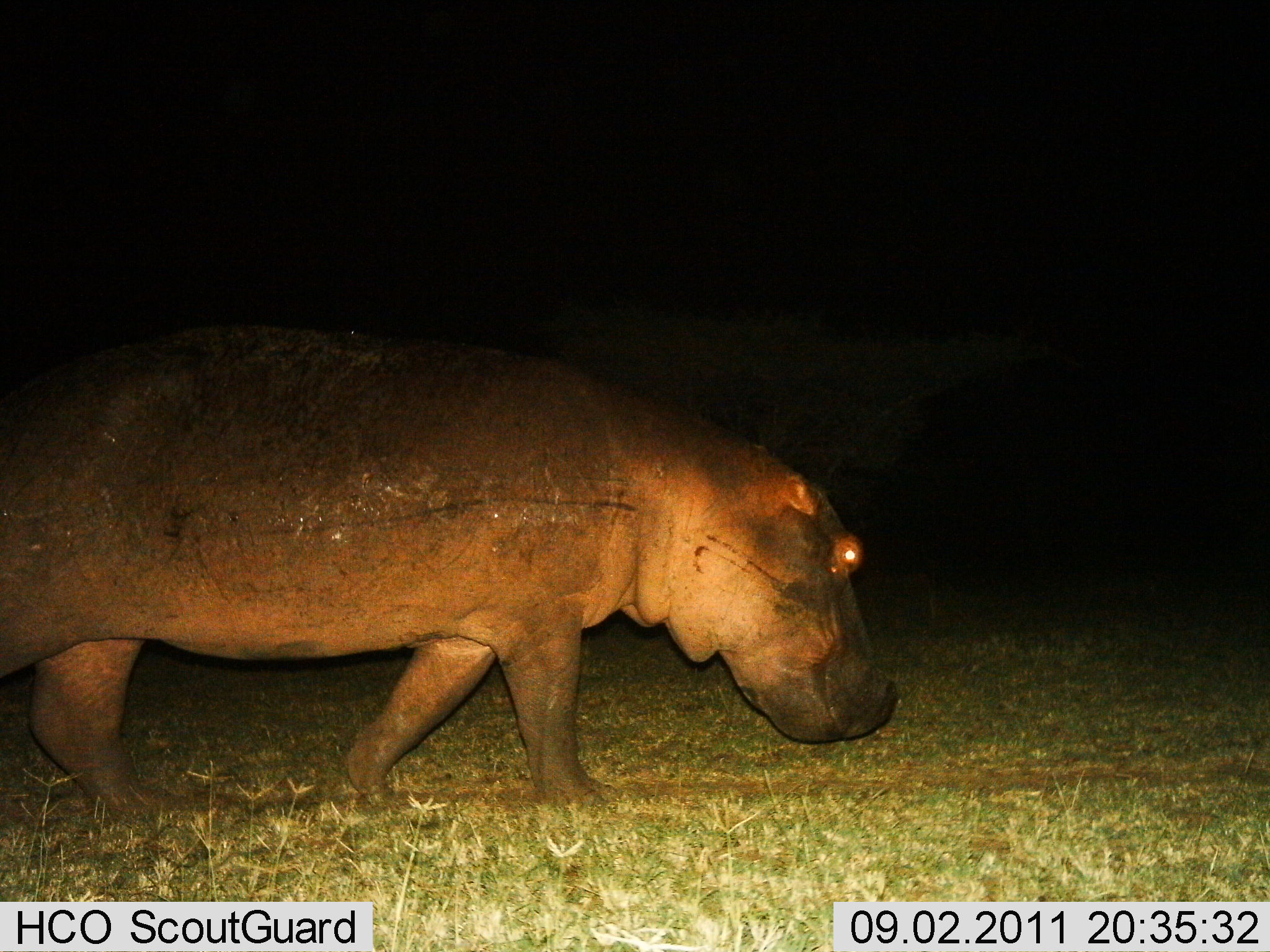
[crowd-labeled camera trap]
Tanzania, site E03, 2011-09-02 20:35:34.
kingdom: Animalia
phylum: Chordata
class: Mammalia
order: Artiodactyla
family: Hippopotamidae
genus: Hippopotamus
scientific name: Hippopotamus amphibius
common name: hippopotamus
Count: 1.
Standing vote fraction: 0%.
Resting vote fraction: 0%.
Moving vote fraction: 100%.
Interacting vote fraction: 0%.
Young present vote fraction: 0%.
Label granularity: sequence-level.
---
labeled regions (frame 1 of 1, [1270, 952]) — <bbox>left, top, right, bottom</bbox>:
animal: <bbox>0, 318, 895, 828</bbox>